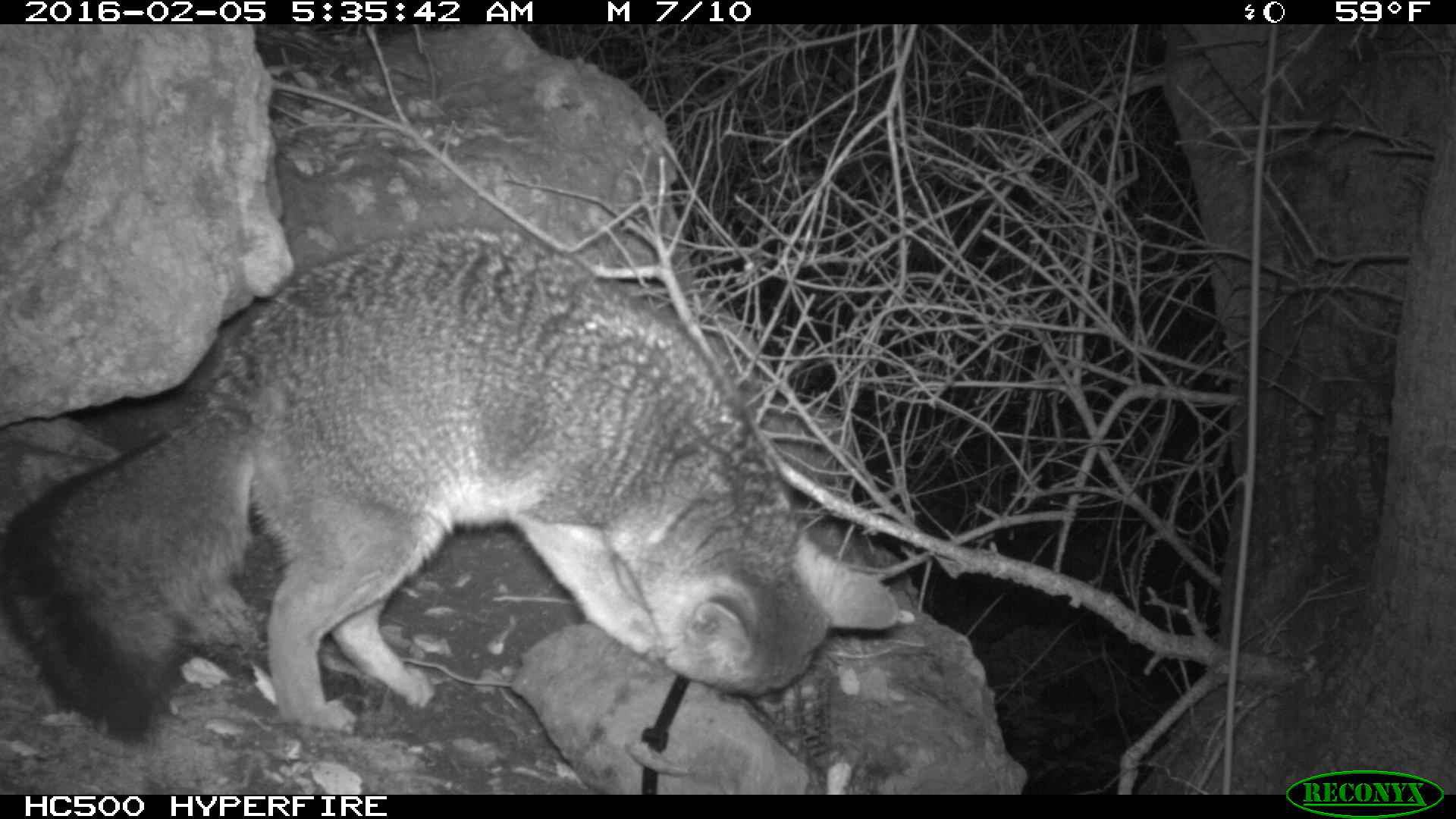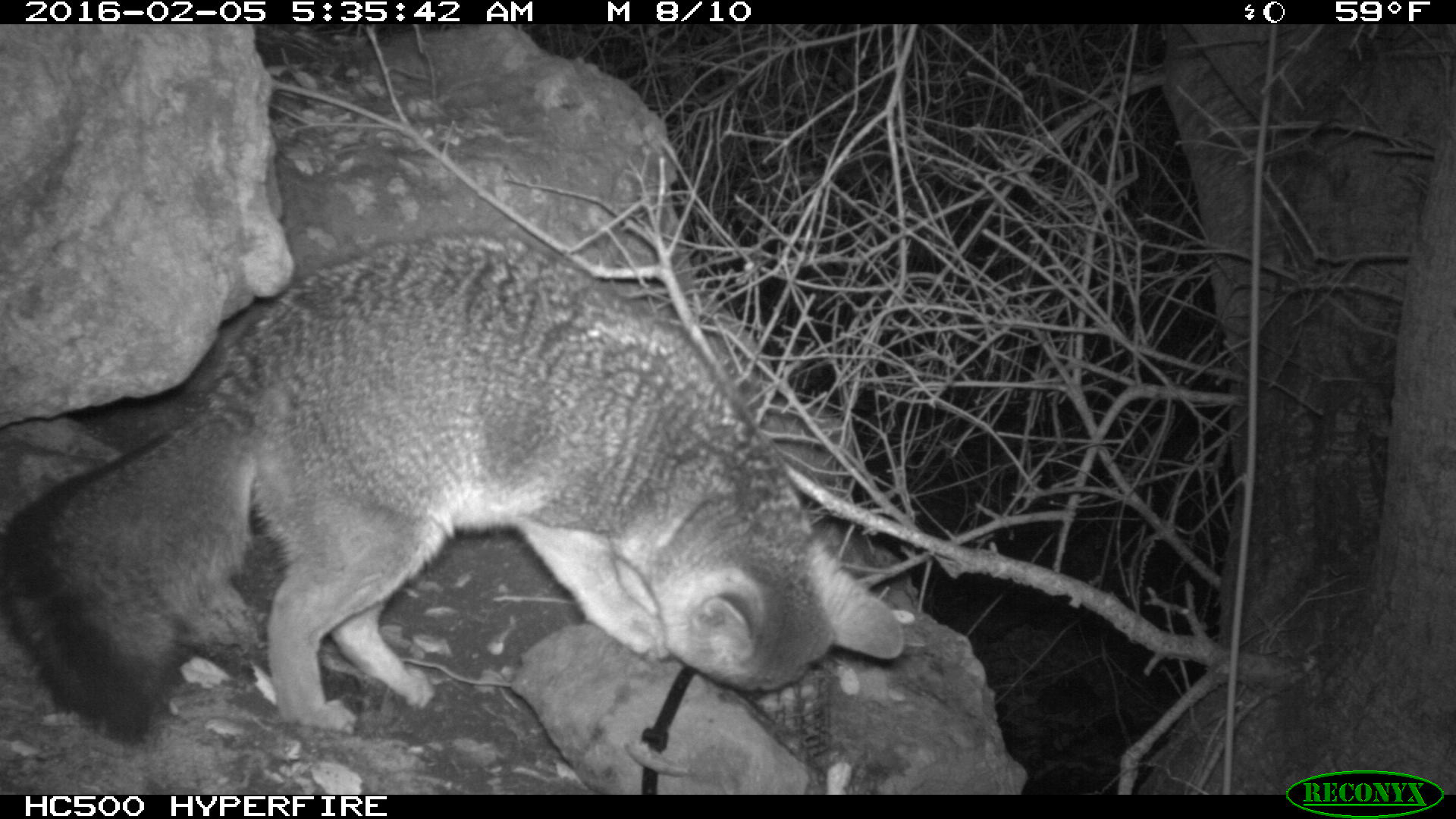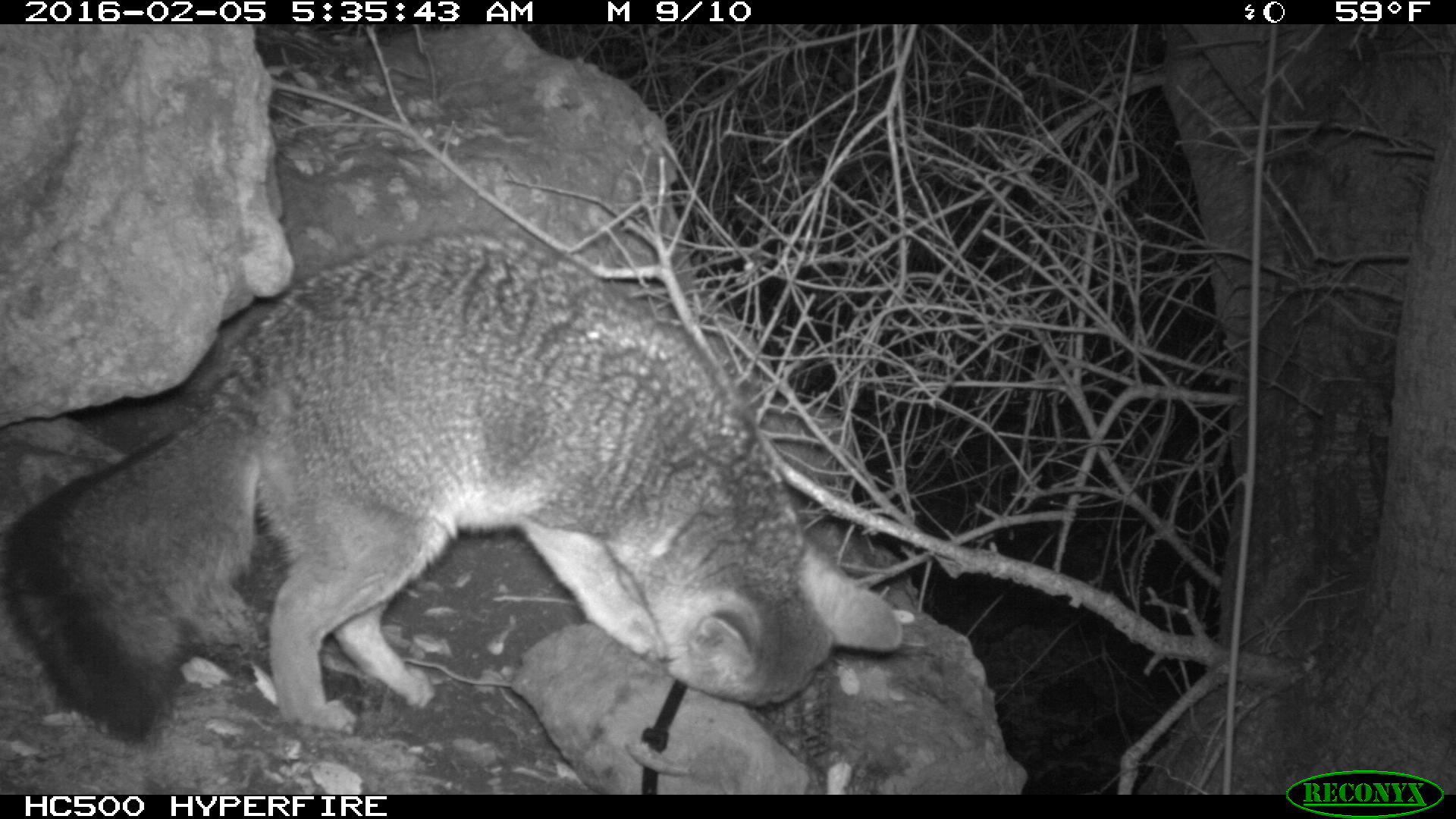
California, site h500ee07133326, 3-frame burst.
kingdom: Animalia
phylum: Chordata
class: Mammalia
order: Carnivora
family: Canidae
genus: Urocyon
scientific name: Urocyon littoralis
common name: island fox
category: fox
Fox (island fox) (Urocyon littoralis).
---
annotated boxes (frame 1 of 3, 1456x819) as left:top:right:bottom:
fox: 0:228:902:745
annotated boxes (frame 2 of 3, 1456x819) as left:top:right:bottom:
fox: 0:231:906:742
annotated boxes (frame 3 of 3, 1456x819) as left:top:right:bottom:
fox: 0:228:902:747